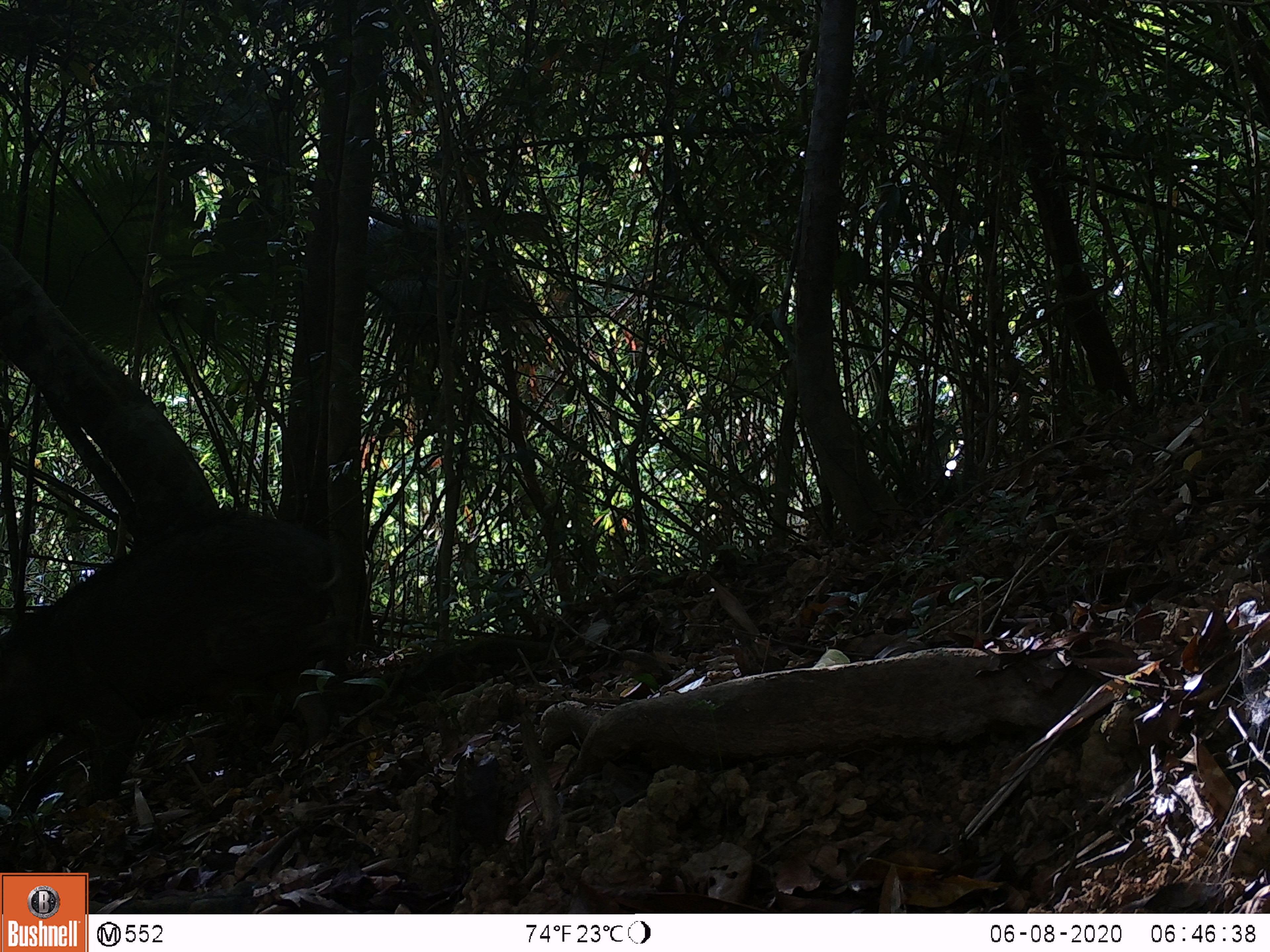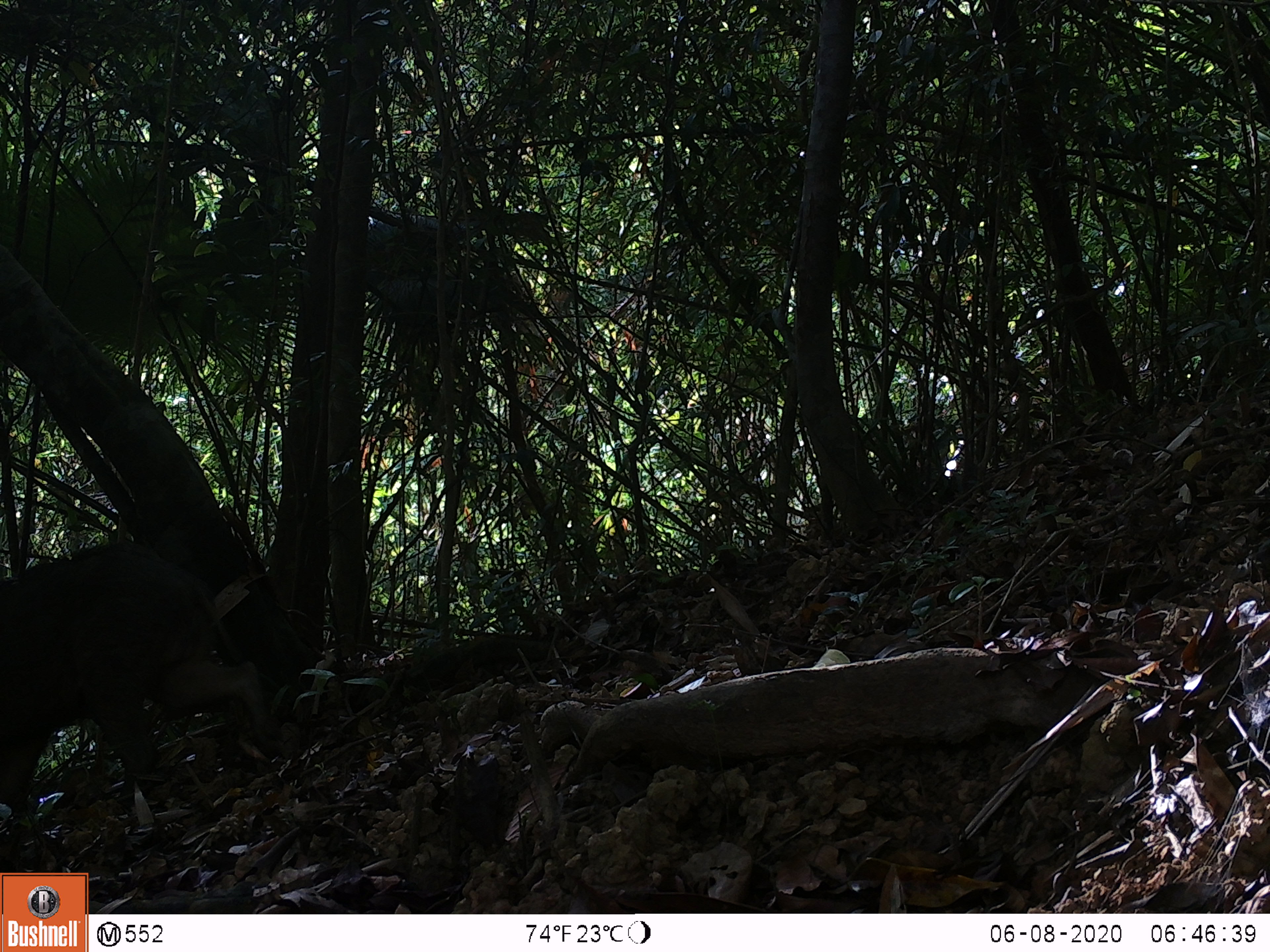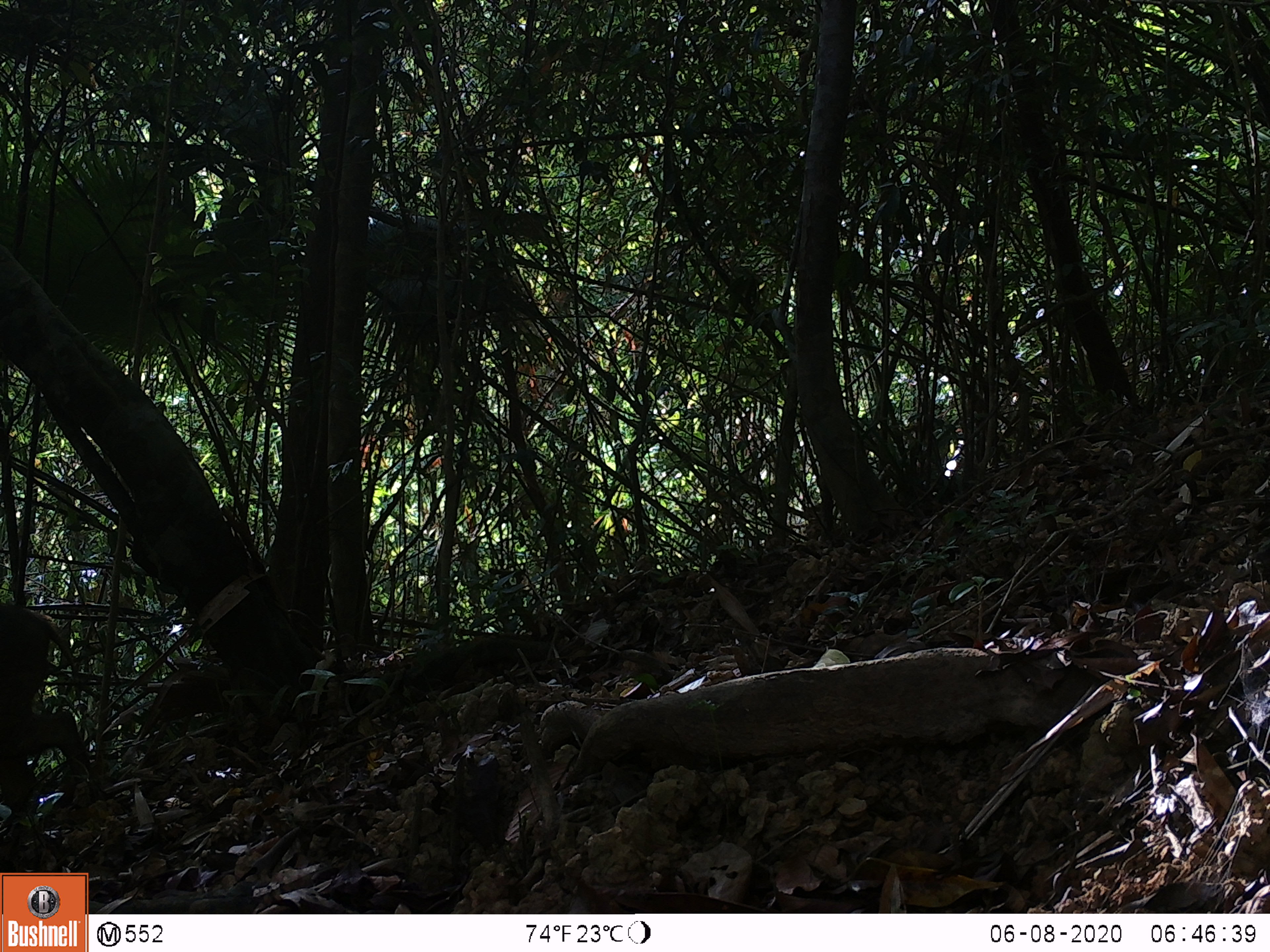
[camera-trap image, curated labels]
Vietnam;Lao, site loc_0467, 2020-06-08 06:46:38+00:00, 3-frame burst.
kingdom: Animalia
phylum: Chordata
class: Mammalia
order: Artiodactyla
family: Suidae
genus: Sus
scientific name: Sus scrofa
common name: eurasian wild pig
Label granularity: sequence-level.